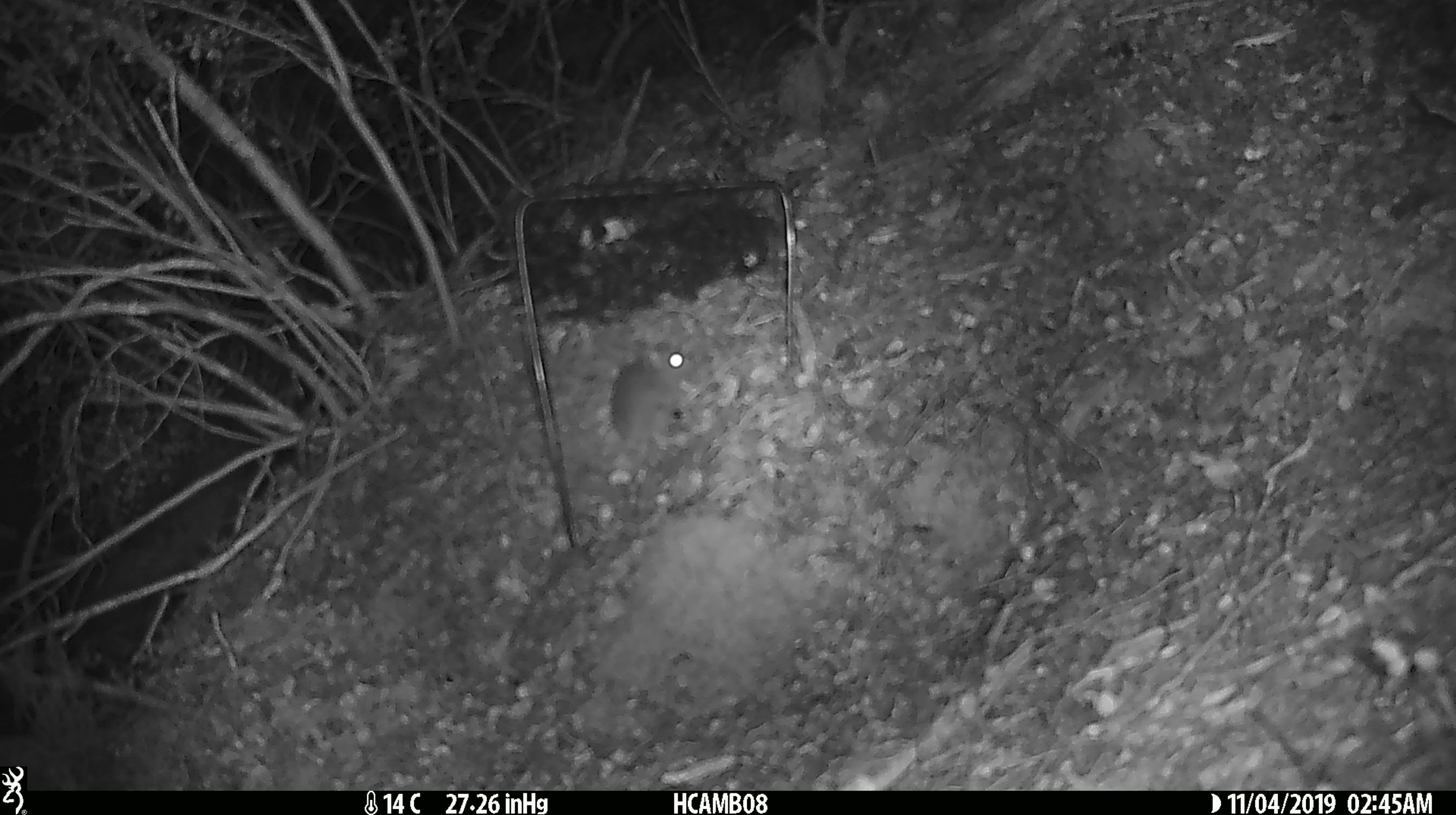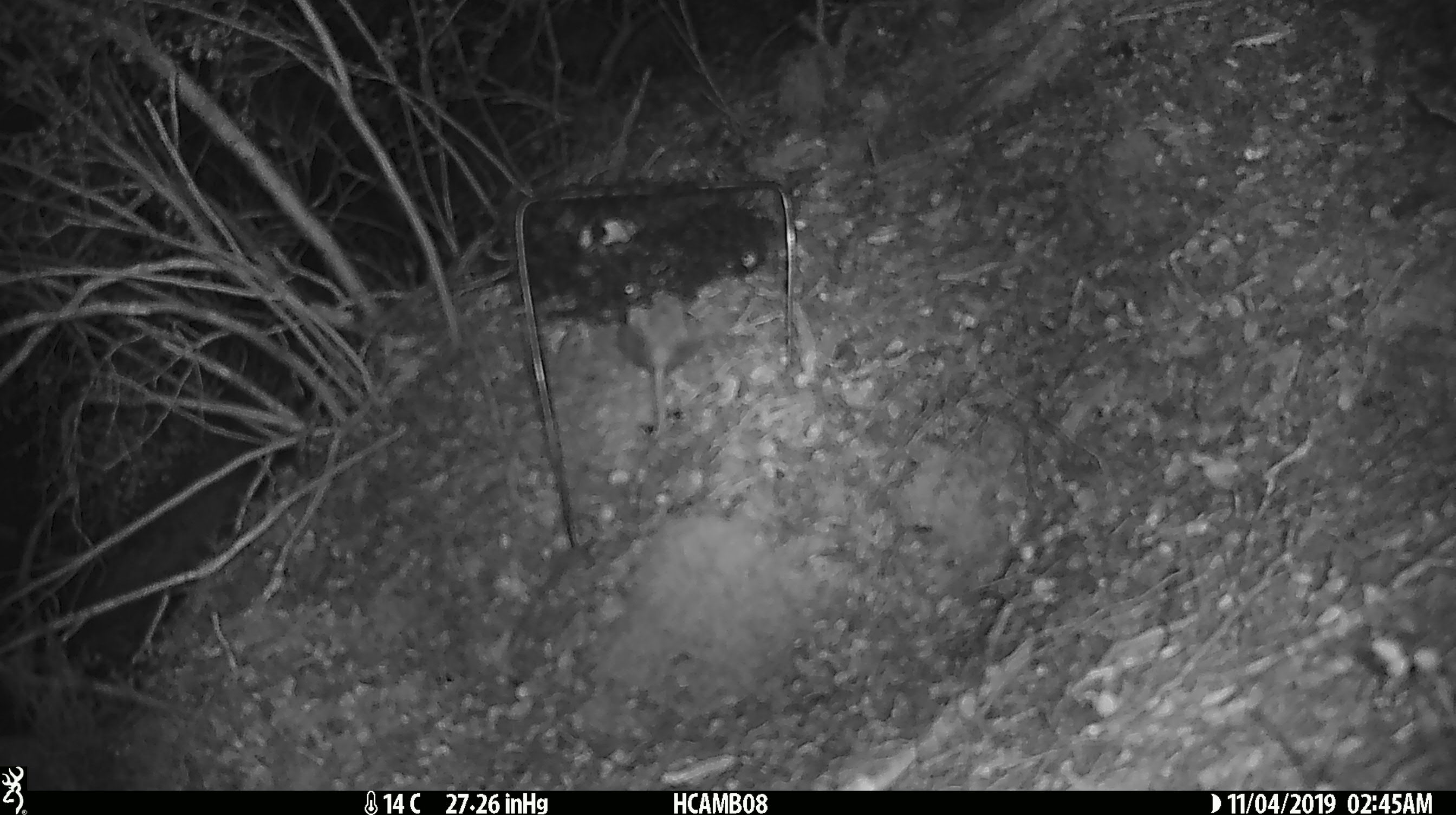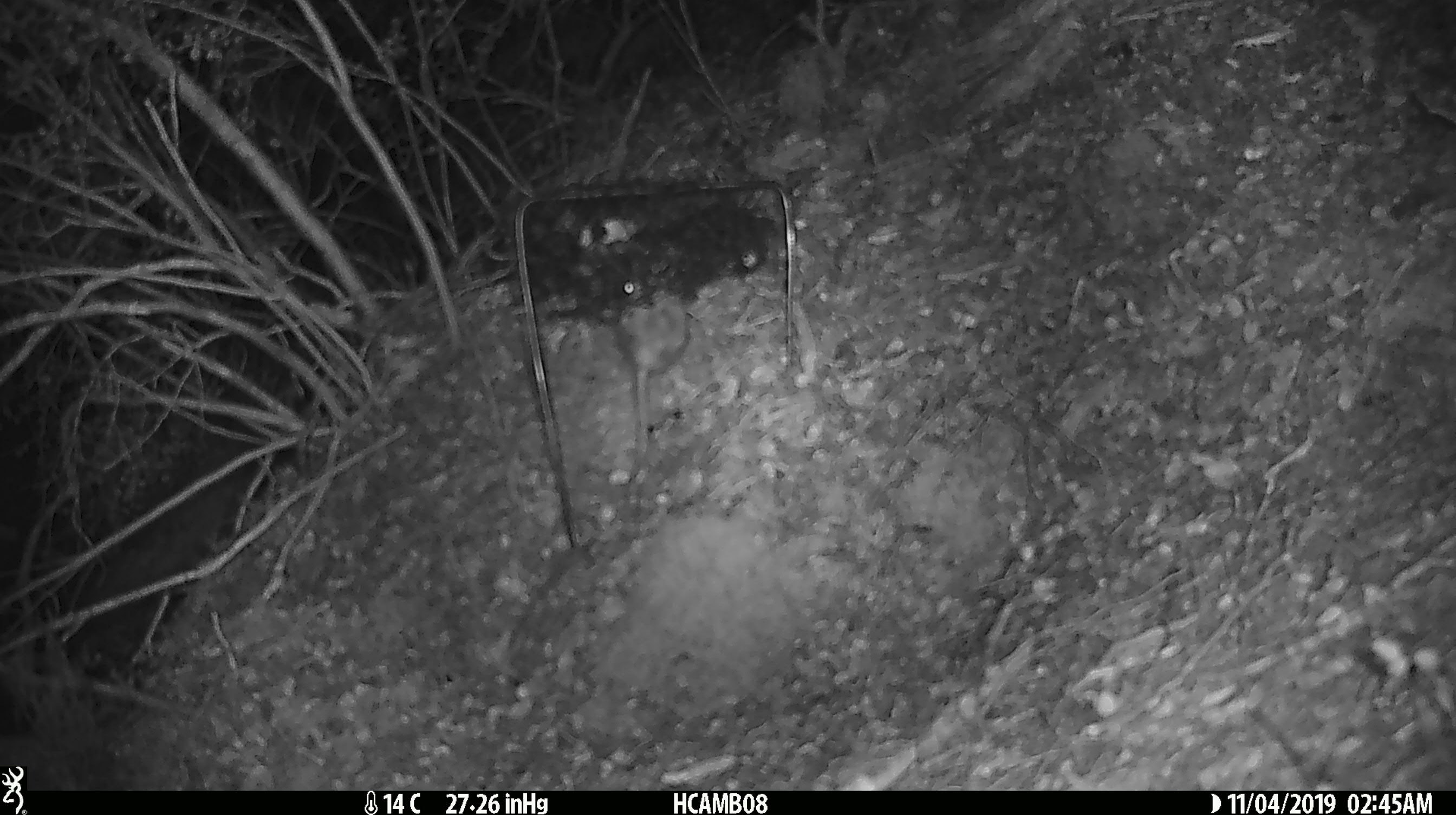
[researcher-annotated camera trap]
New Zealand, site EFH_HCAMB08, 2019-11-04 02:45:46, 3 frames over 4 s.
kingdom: Animalia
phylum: Chordata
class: Mammalia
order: Rodentia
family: Muridae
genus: Mus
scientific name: Mus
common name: mouse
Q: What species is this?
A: Mouse (Mus).